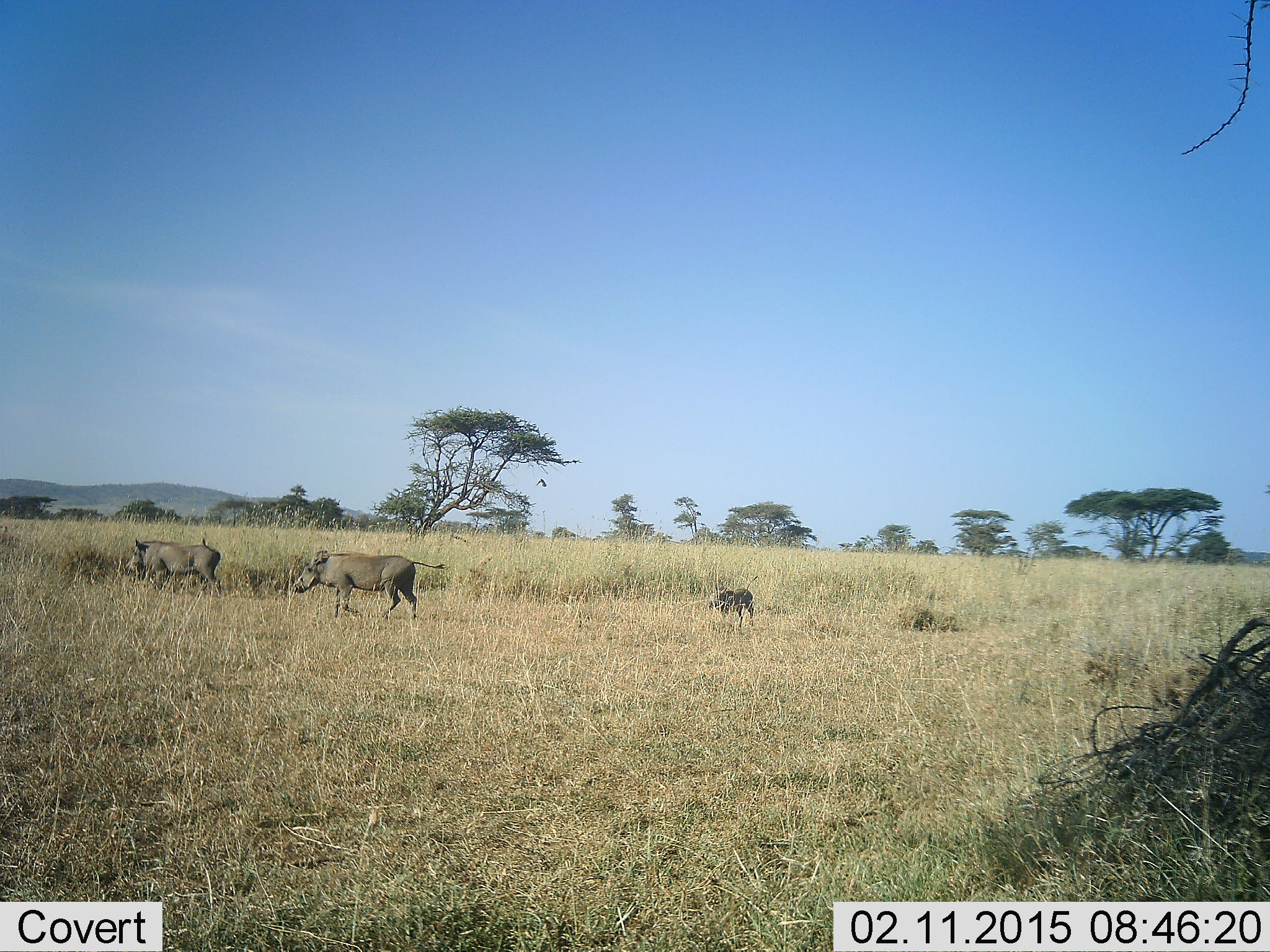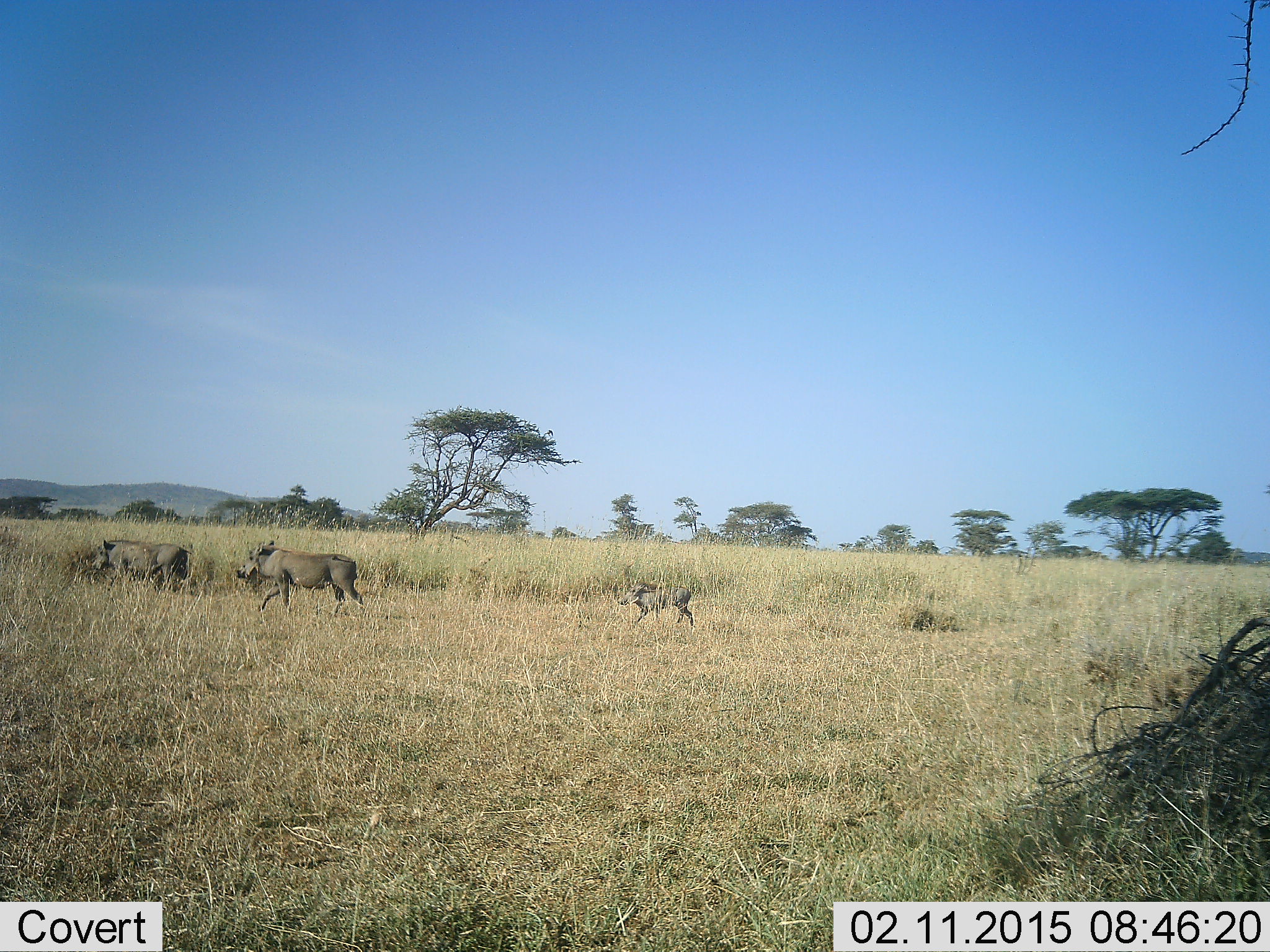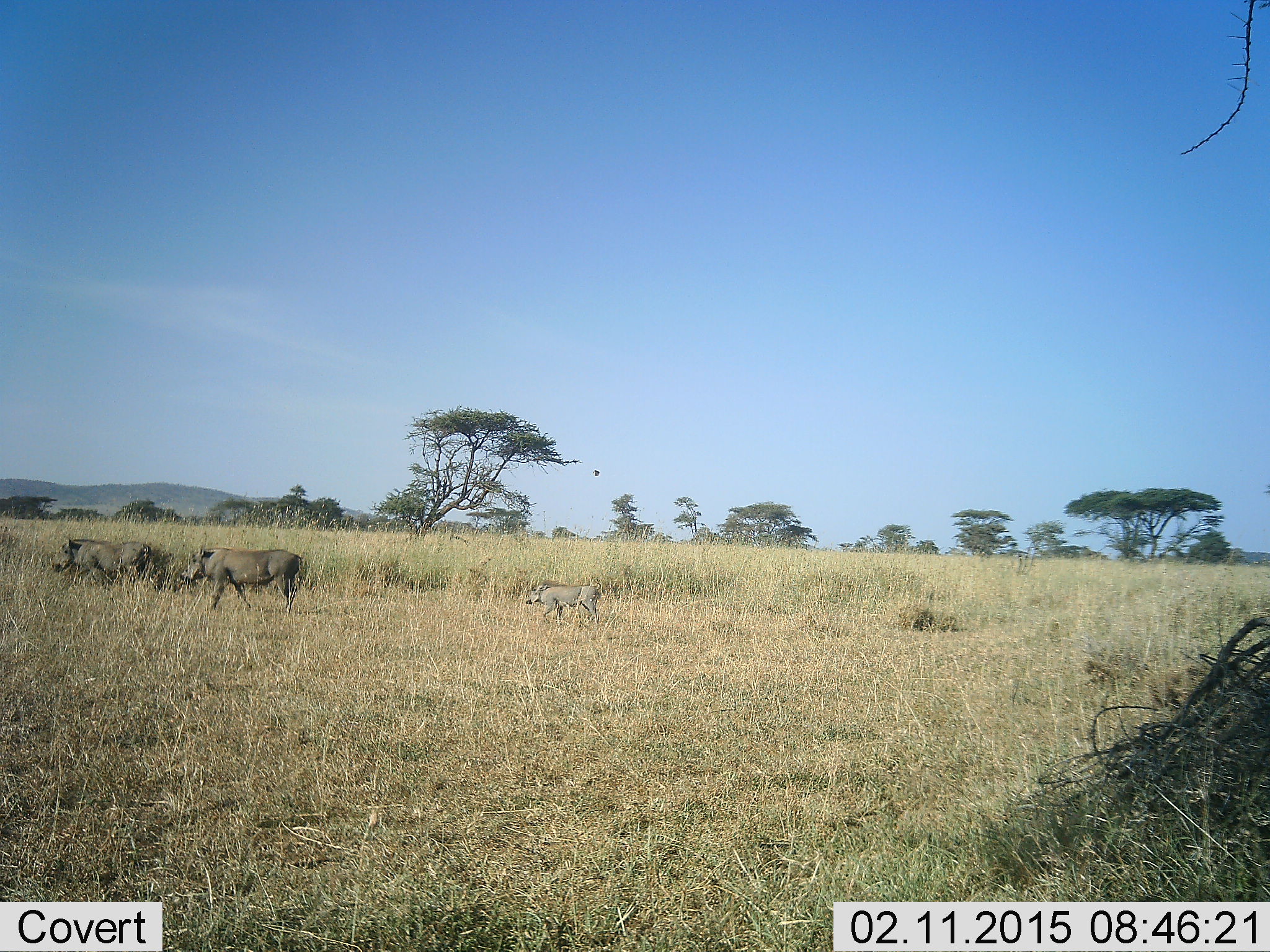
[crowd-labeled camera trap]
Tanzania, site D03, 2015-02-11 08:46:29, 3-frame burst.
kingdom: Animalia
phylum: Chordata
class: Mammalia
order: Artiodactyla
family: Suidae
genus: Phacochoerus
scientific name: Phacochoerus africanus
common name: warthog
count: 3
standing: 15%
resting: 0%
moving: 100%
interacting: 0%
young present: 85%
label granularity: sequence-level